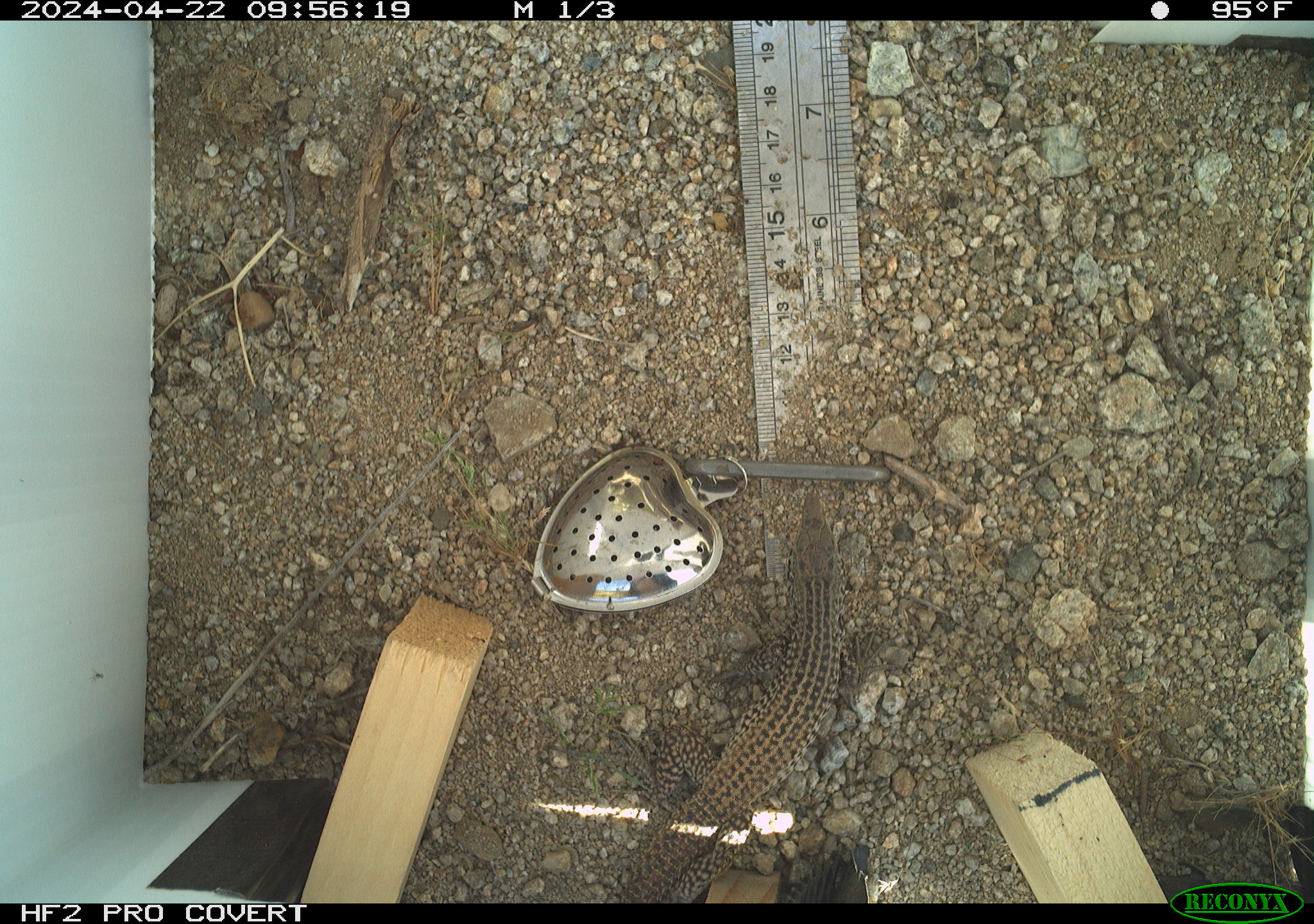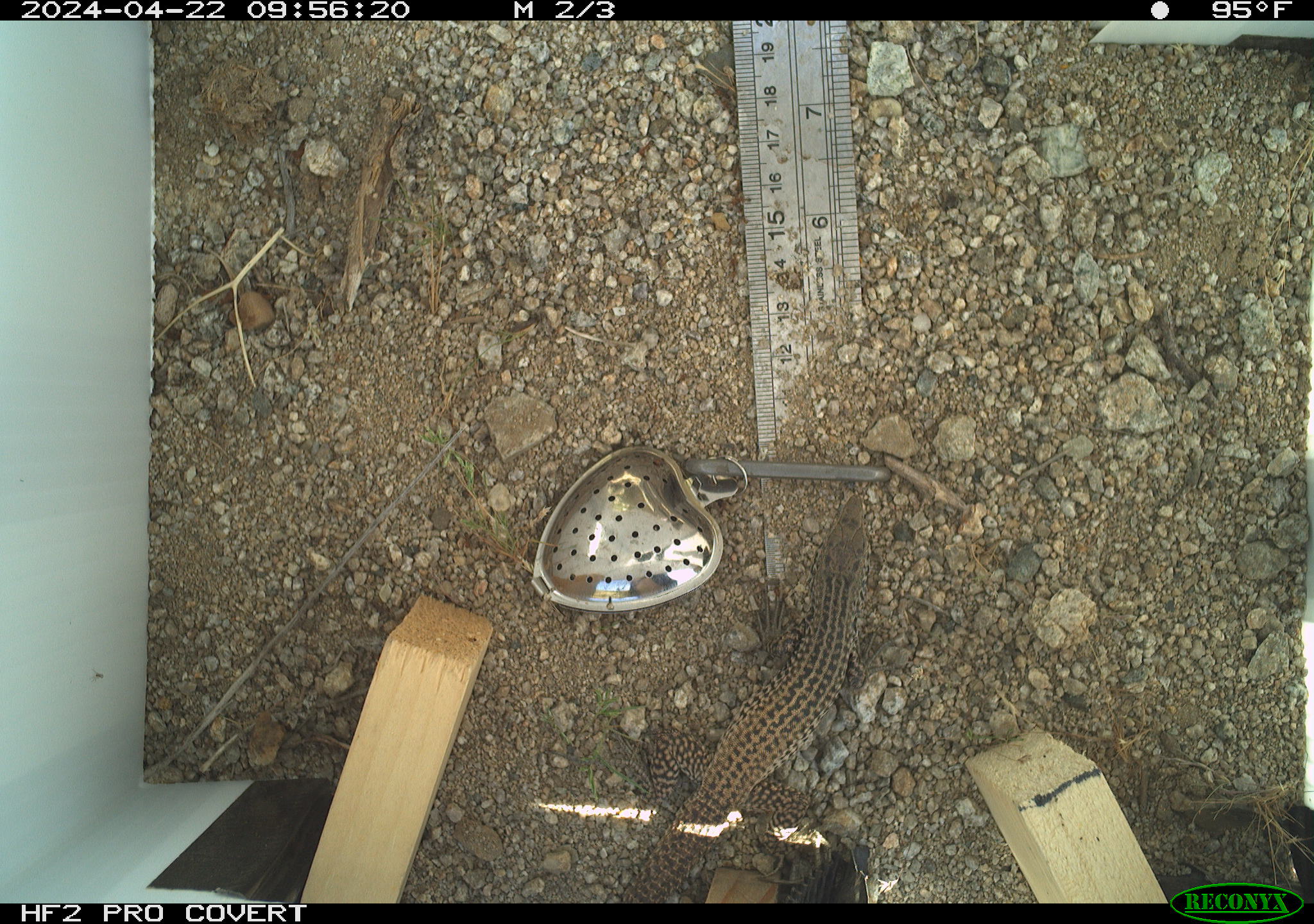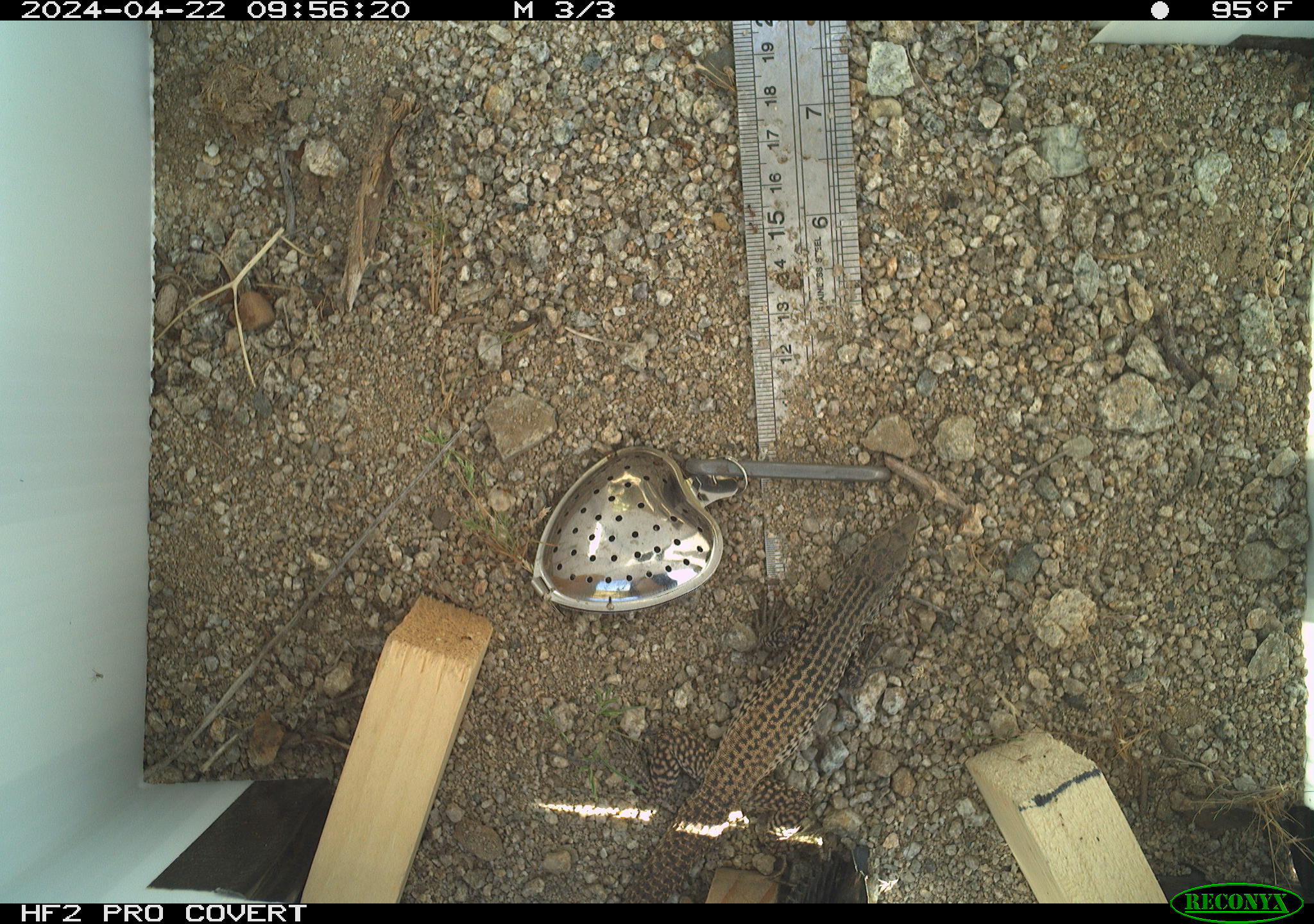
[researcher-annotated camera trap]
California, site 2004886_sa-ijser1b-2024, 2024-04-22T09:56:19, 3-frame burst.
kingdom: Animalia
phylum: Chordata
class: Reptilia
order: Squamata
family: Teiidae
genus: Aspidoscelis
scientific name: Aspidoscelis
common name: whiptail lizards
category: aspidoscelis species